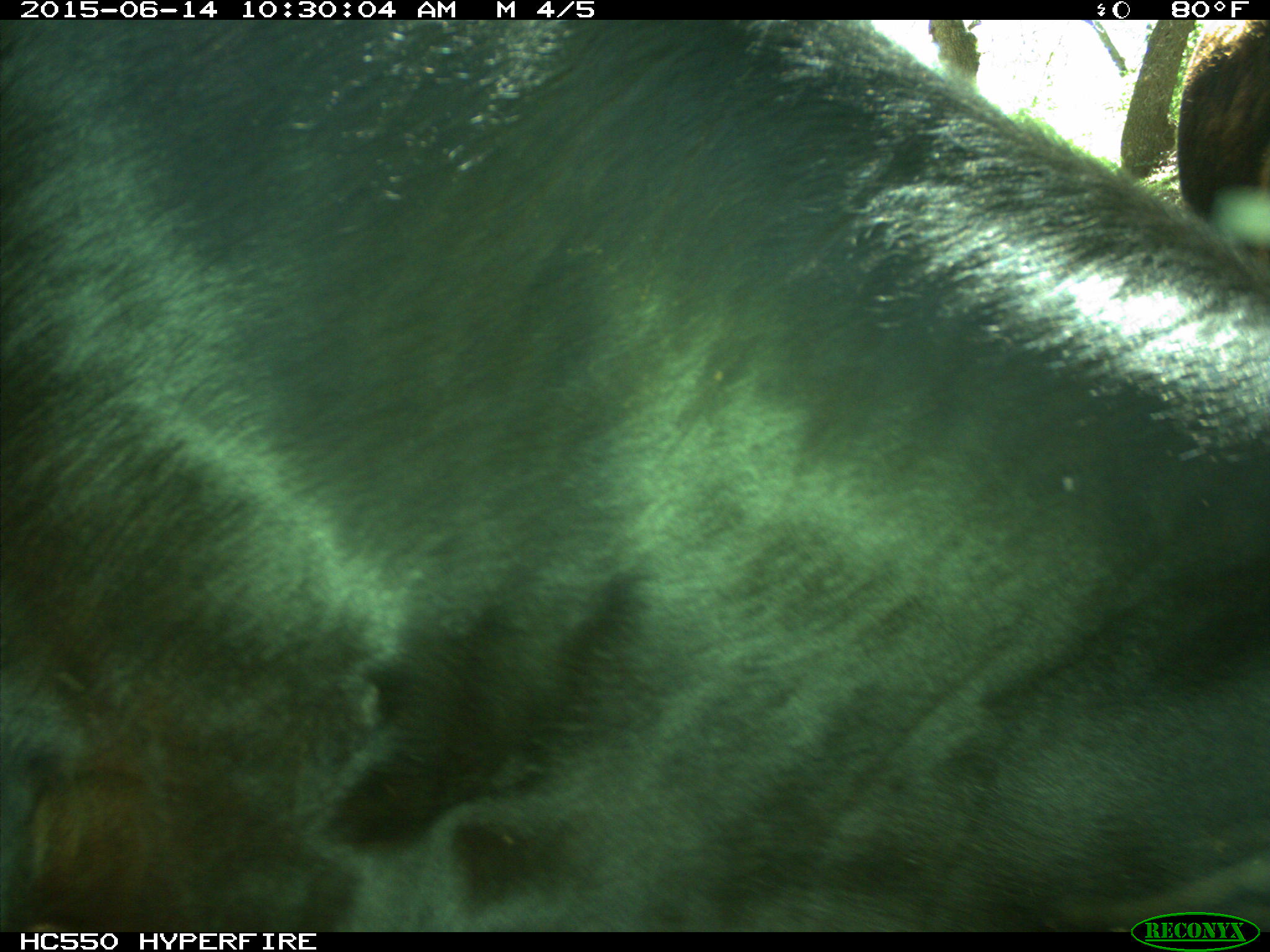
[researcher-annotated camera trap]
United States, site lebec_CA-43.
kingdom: Animalia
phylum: Chordata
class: Mammalia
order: Artiodactyla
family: Bovidae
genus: Bos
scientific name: Bos taurus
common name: domestic cow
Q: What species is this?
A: Bos taurus (domestic cow).